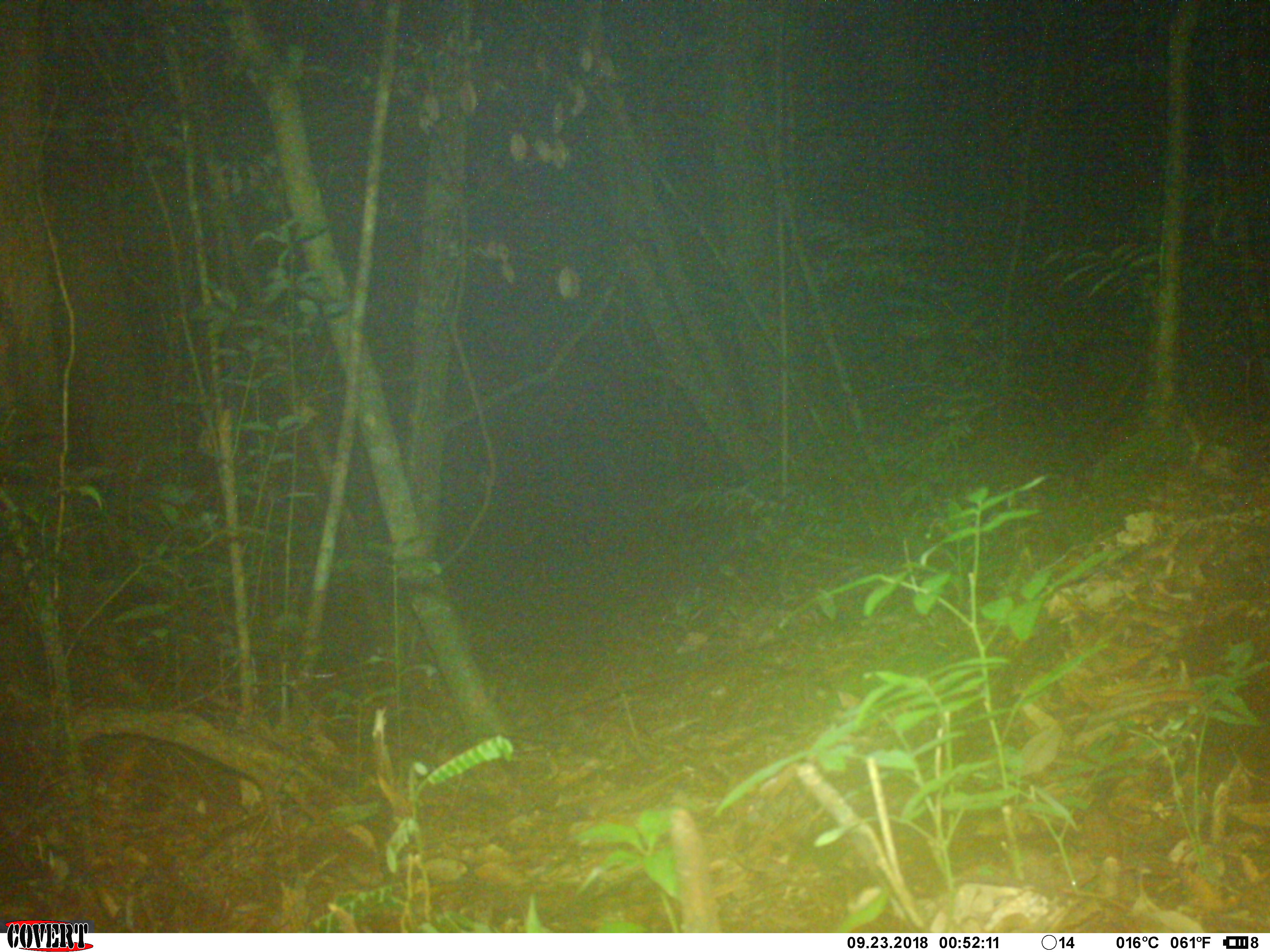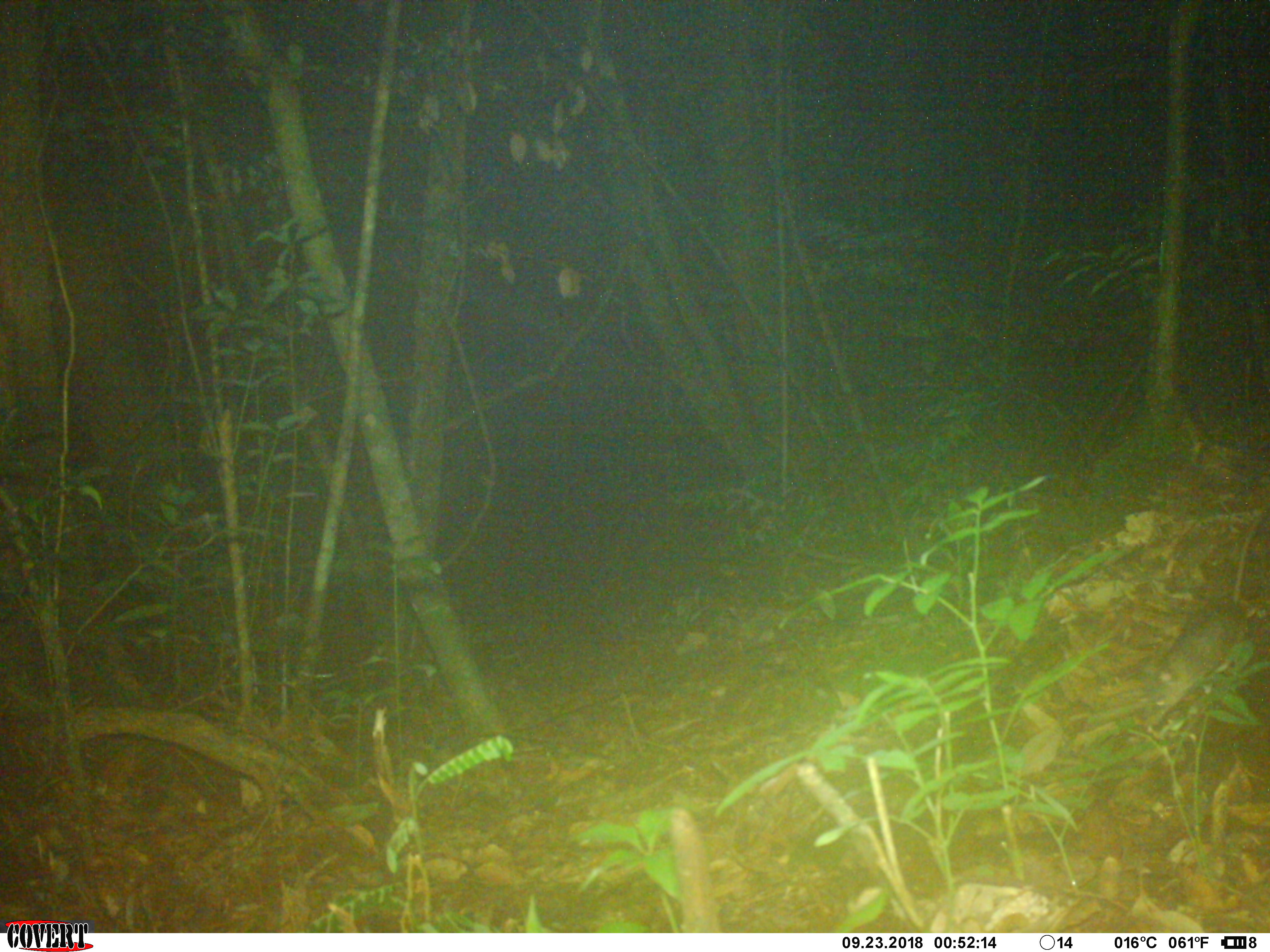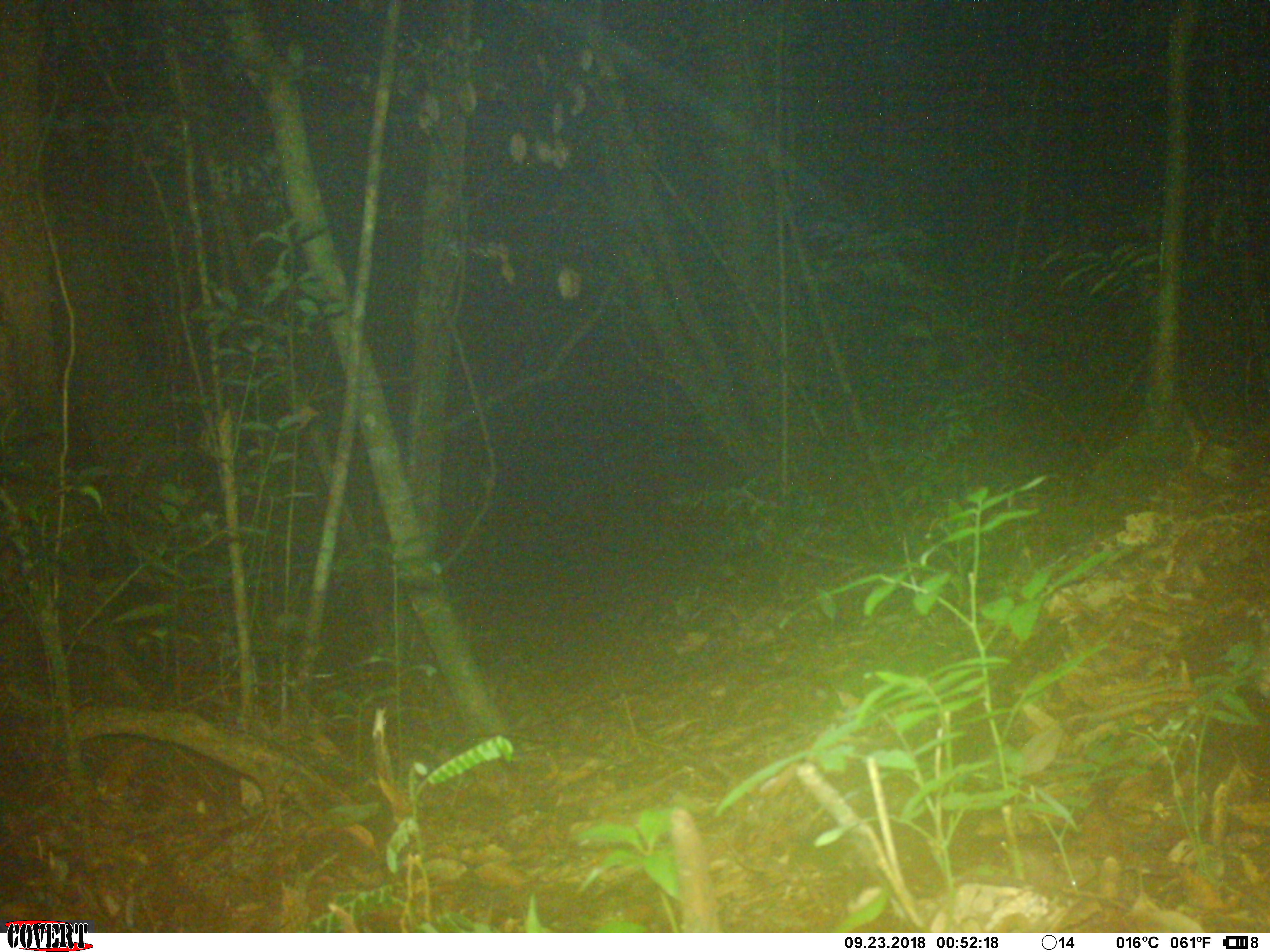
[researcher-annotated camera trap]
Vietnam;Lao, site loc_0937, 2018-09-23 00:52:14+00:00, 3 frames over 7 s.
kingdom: Animalia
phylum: Chordata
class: Mammalia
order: Rodentia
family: Muridae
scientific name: Muridae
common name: old-world mice and rats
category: unidentified murid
Unidentified murid (old-world mice and rats) (Muridae). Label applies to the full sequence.